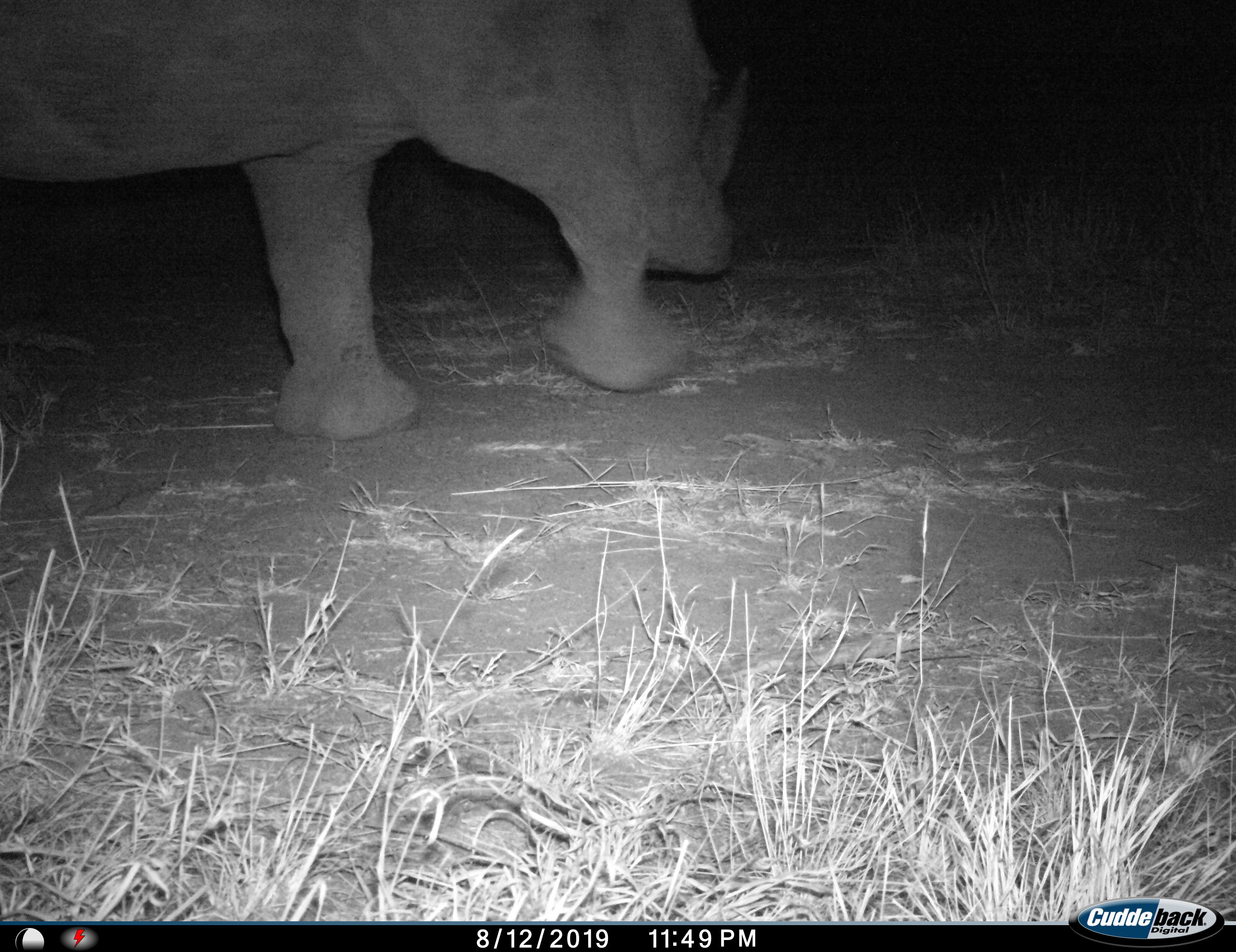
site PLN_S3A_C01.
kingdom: Animalia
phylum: Chordata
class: Mammalia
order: Perissodactyla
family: Rhinocerotidae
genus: Ceratotherium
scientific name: Ceratotherium simum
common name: white rhinoceros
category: rhinoceroswhite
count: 1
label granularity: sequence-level